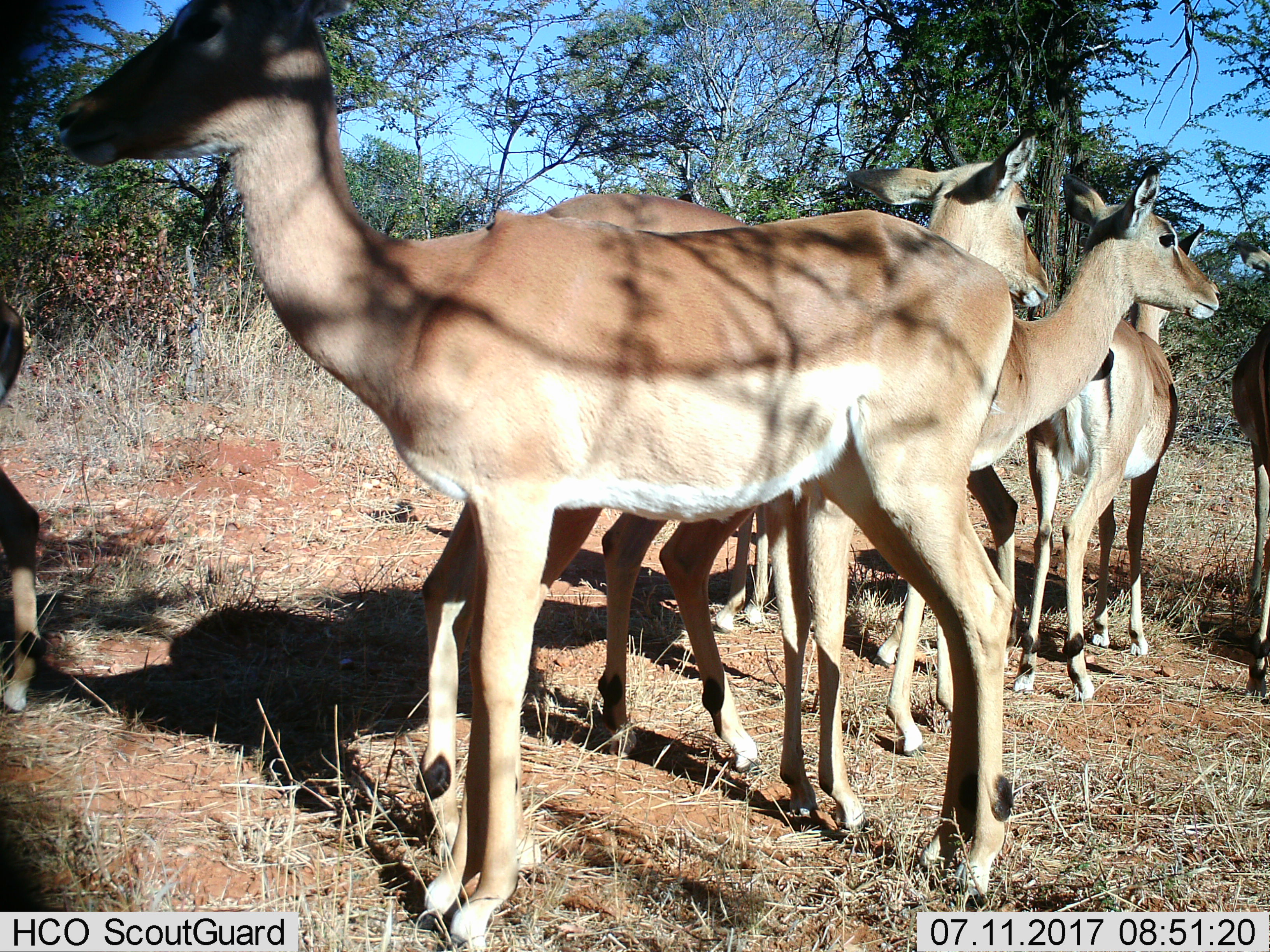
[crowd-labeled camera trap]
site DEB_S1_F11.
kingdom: Animalia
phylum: Chordata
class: Mammalia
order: Artiodactyla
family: Bovidae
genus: Aepyceros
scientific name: Aepyceros melampus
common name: impala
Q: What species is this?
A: Impala (Aepyceros melampus).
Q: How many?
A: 6.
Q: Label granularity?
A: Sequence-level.